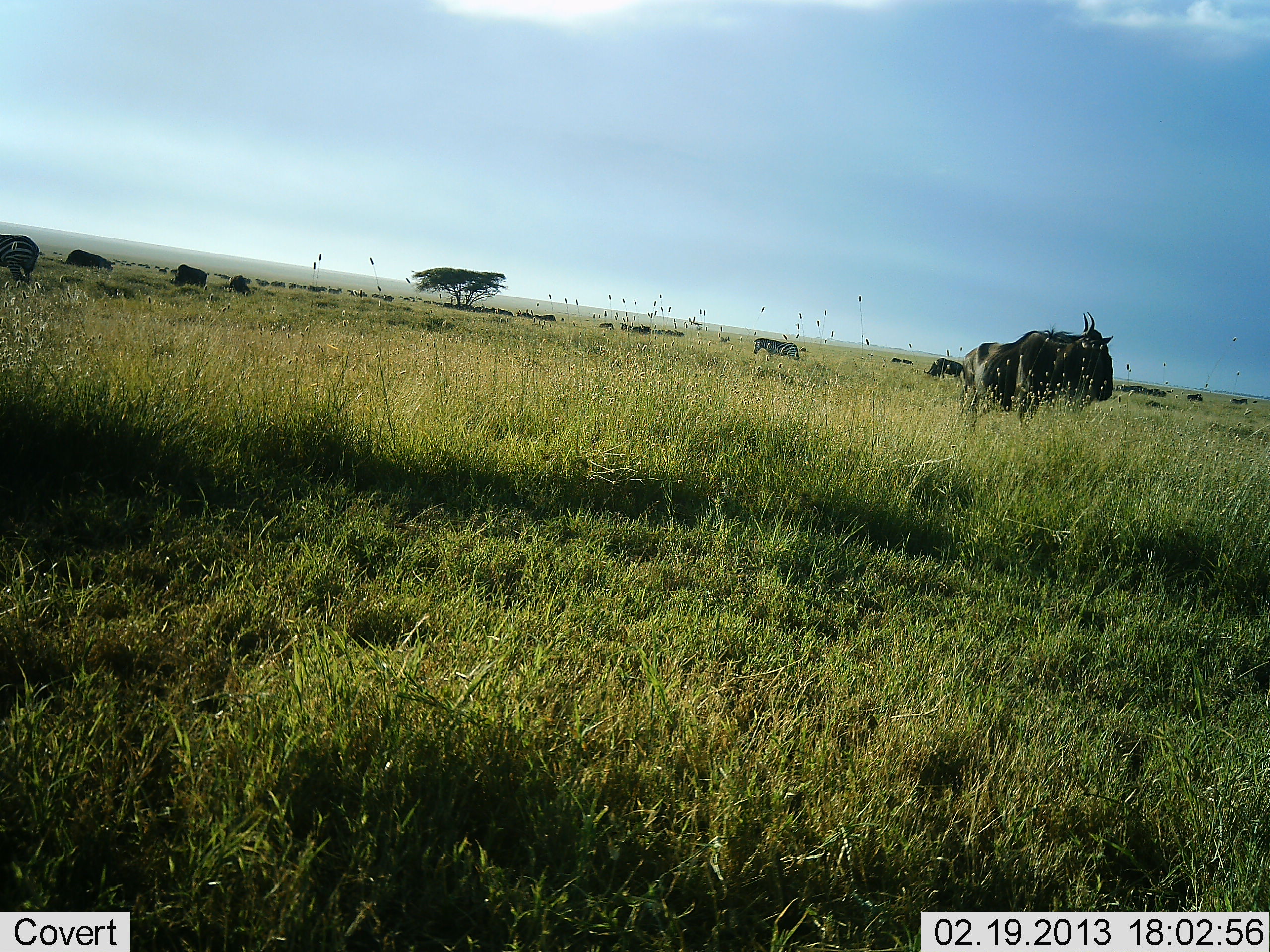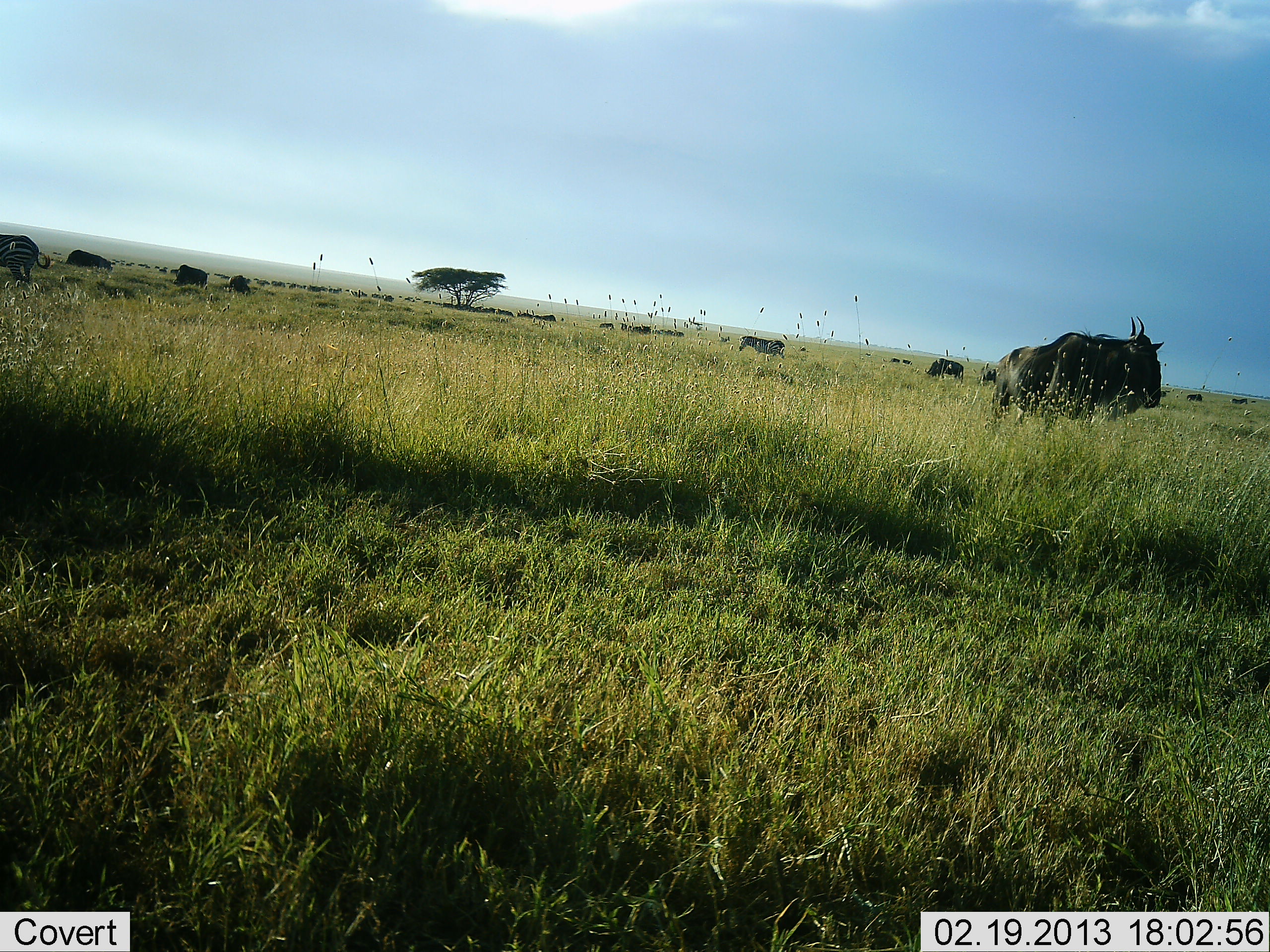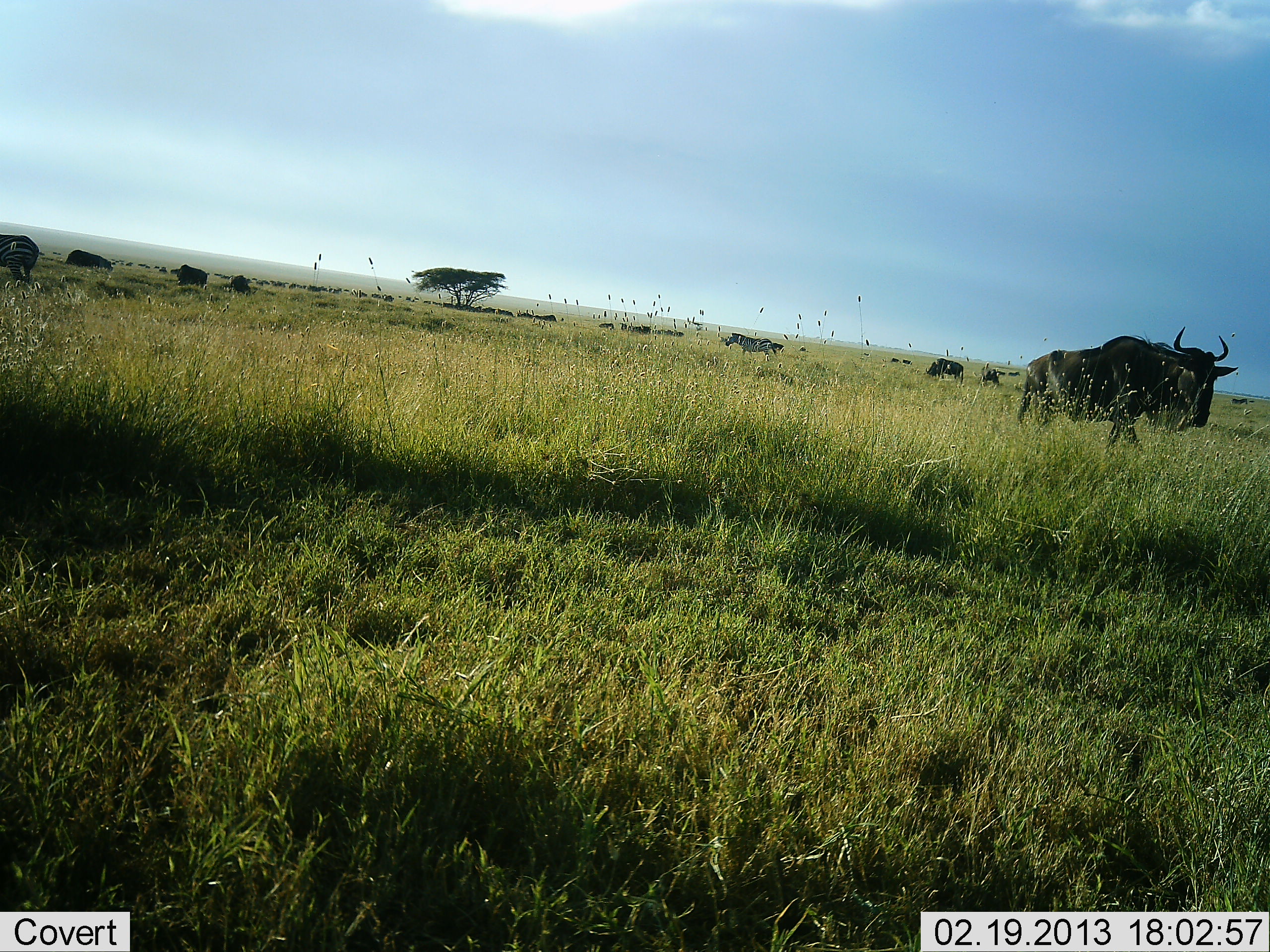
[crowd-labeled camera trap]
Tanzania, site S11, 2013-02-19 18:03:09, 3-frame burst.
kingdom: Animalia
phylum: Chordata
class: Mammalia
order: Artiodactyla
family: Bovidae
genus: Connochaetes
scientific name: Connochaetes taurinus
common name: blue wildebeest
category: wildebeest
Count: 11-50.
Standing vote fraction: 55%.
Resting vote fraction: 5%.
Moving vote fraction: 55%.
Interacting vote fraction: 5%.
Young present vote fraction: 0%.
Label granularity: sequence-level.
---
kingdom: Animalia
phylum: Chordata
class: Mammalia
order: Perissodactyla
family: Equidae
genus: Equus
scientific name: Equus quagga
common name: plains zebra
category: zebra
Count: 2.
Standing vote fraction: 58%.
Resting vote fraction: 0%.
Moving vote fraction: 50%.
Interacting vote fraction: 0%.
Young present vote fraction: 0%.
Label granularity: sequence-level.